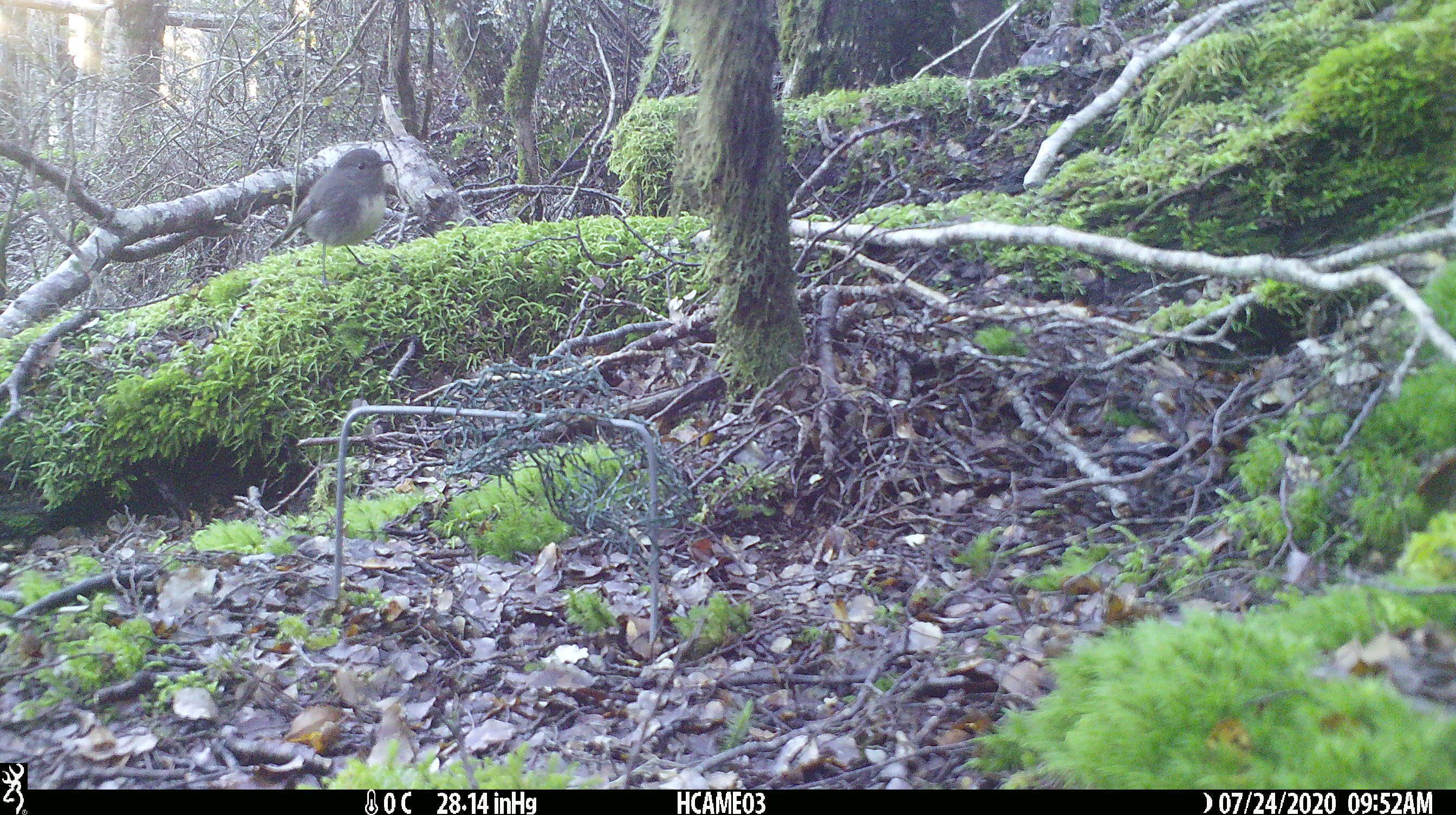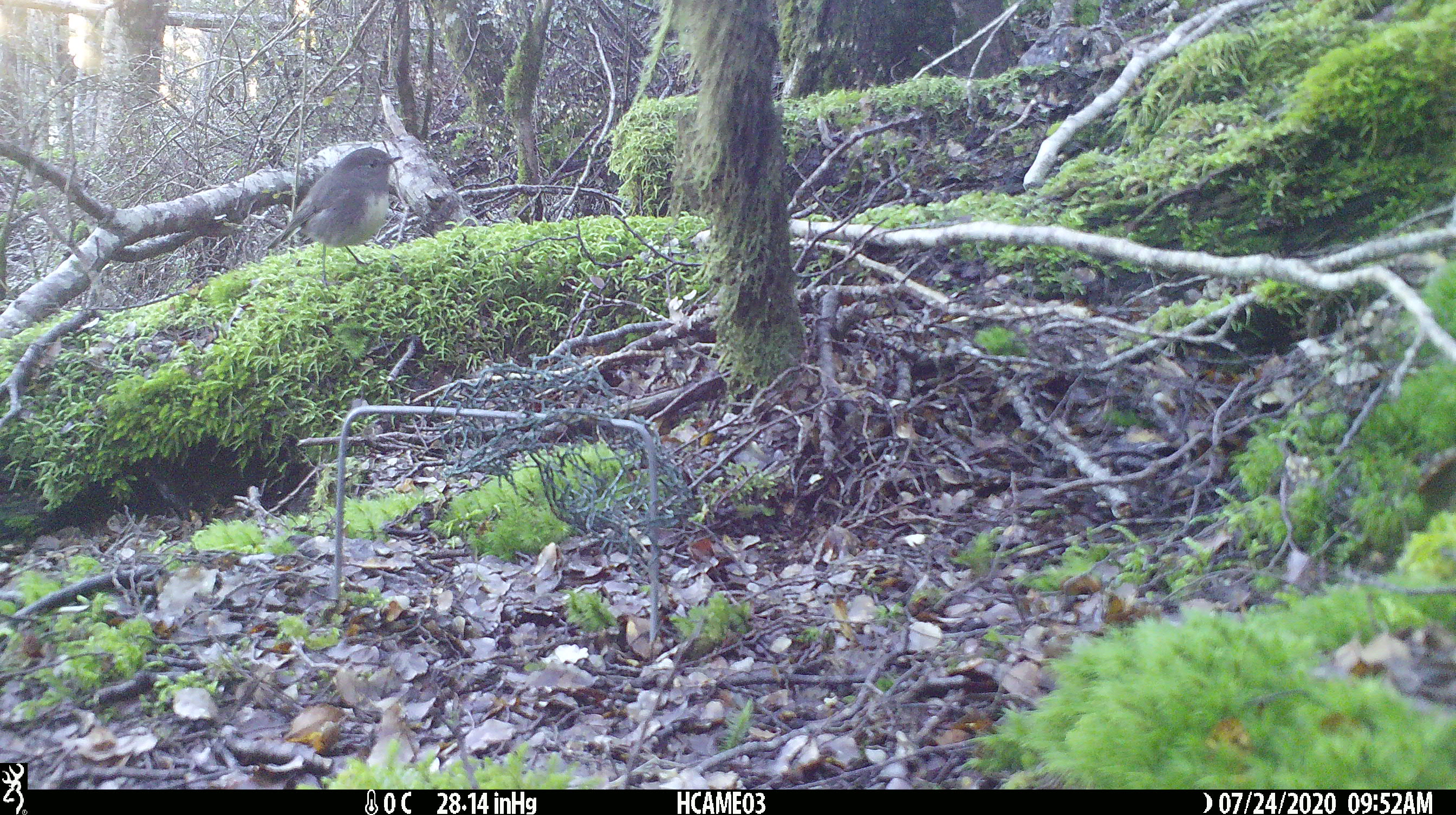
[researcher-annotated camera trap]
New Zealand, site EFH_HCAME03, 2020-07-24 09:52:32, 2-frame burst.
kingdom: Animalia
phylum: Chordata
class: Aves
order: Passeriformes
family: Petroicidae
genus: Petroica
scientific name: Petroica australis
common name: new zealand robin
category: robin